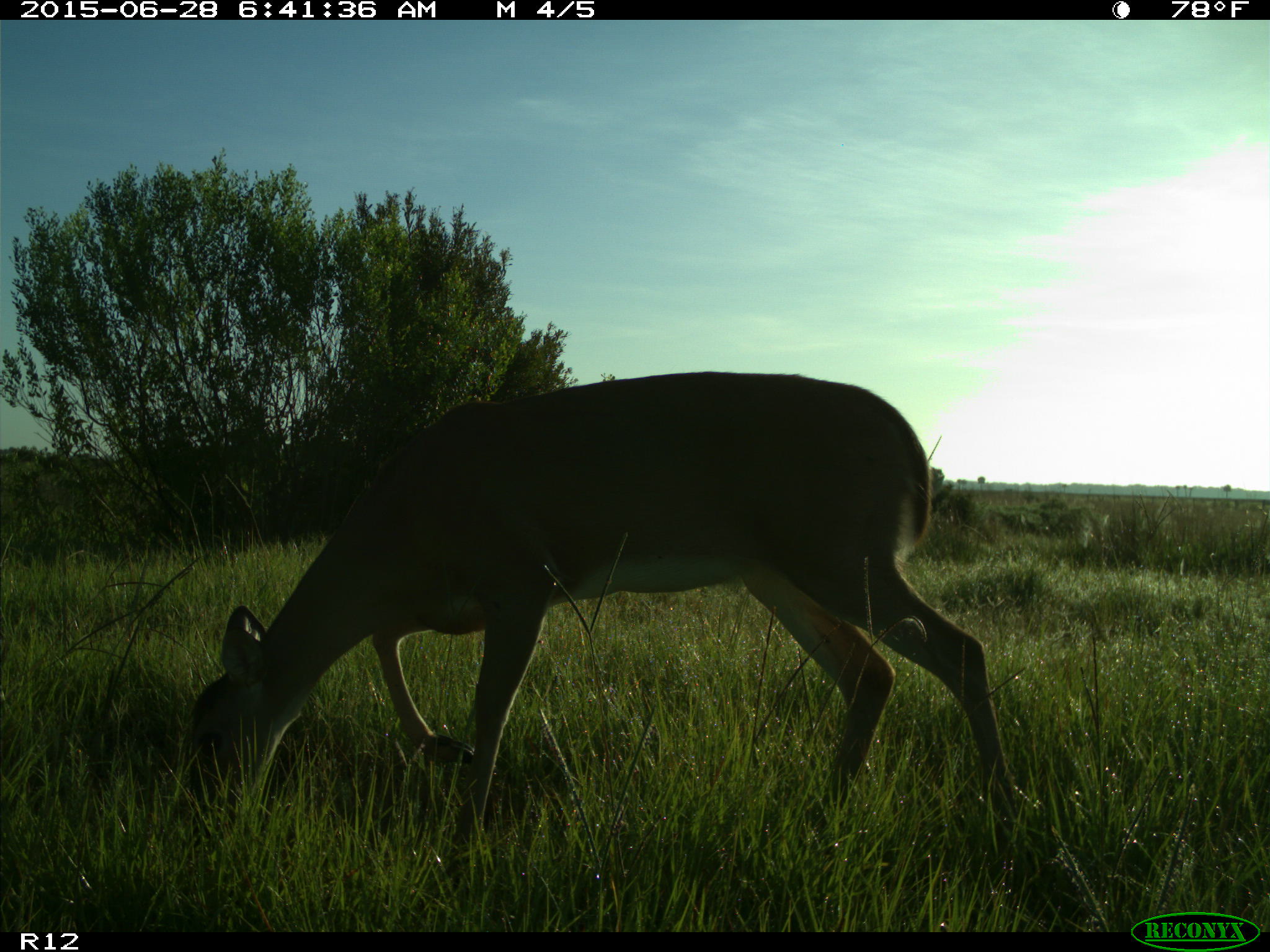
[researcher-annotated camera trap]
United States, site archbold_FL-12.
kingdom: Animalia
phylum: Chordata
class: Mammalia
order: Artiodactyla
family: Cervidae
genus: Odocoileus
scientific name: Odocoileus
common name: deer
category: unidentified deer